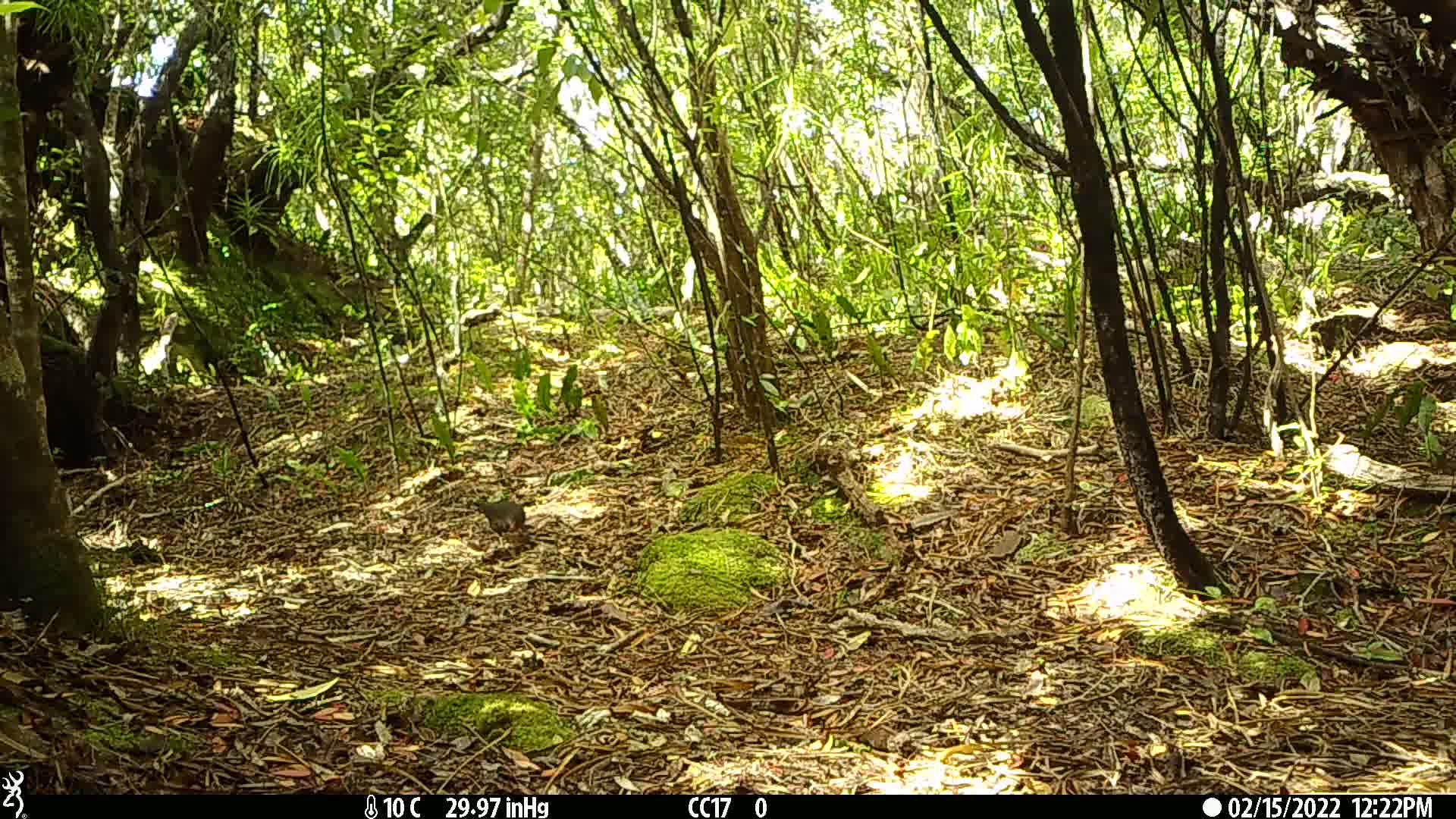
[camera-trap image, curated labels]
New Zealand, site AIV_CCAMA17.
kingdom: Animalia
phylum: Chordata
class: Aves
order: Passeriformes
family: Turdidae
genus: Turdus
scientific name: Turdus merula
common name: eurasian blackbird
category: blackbird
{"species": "blackbird (eurasian blackbird) (Turdus merula)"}